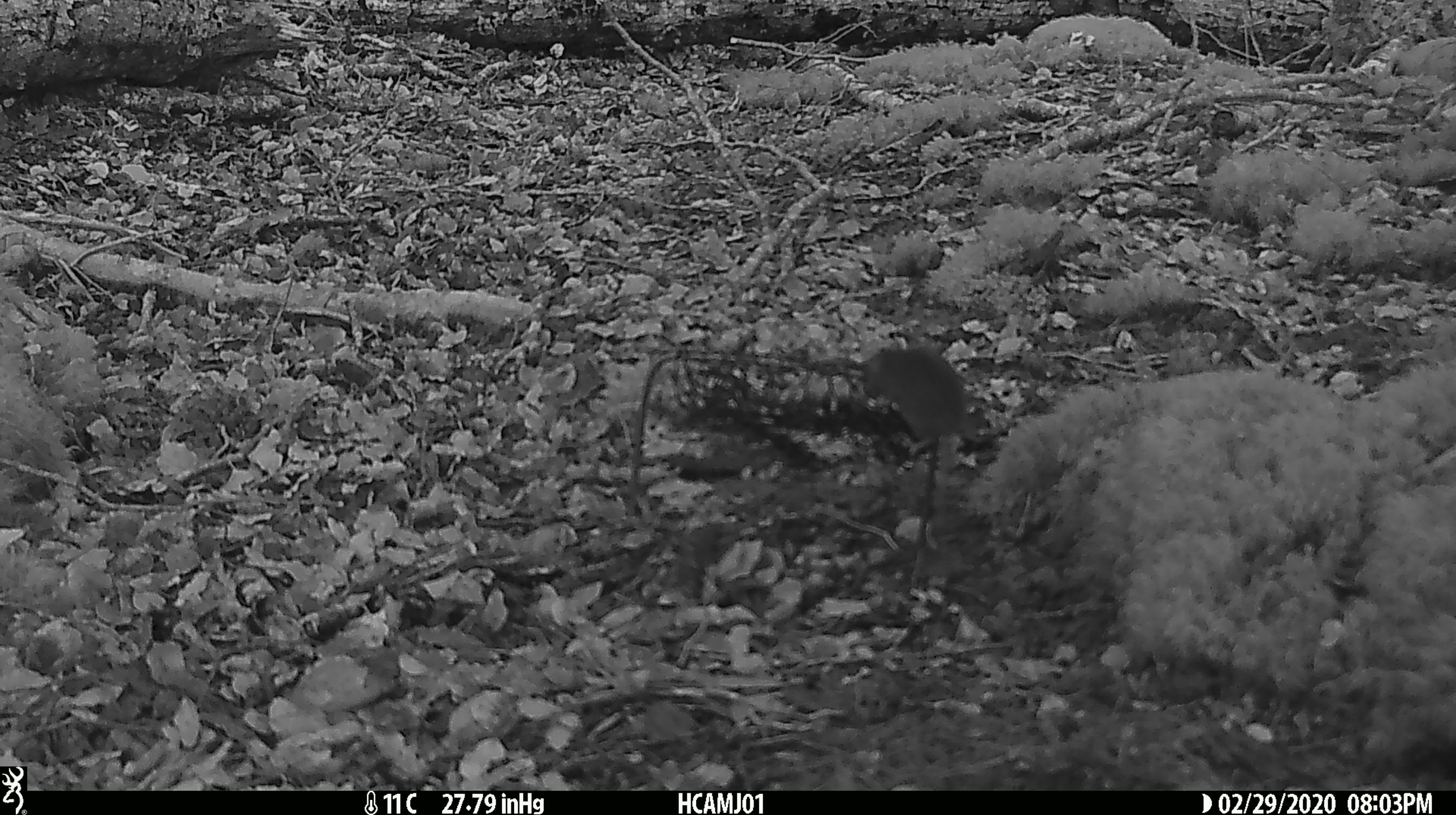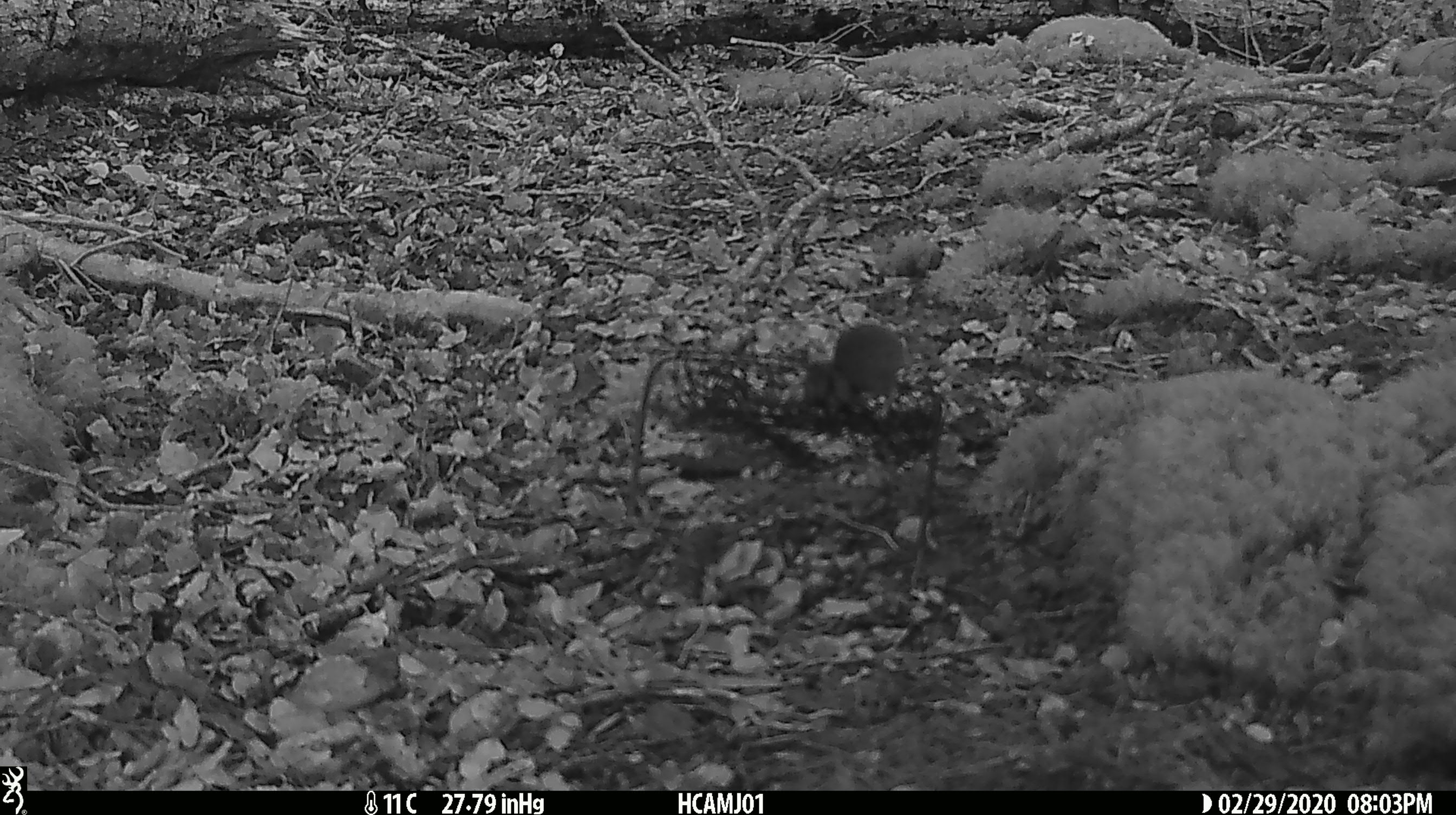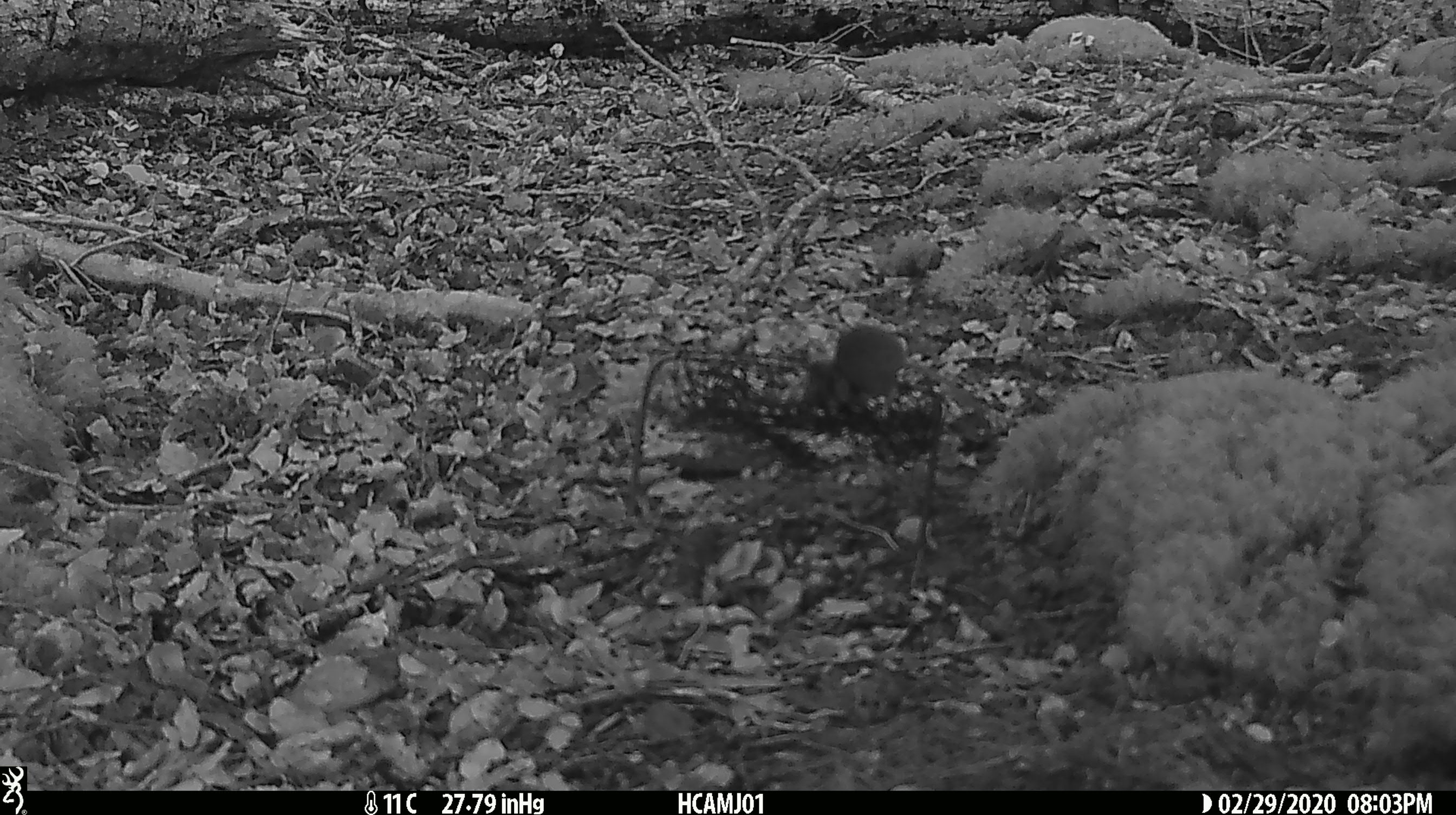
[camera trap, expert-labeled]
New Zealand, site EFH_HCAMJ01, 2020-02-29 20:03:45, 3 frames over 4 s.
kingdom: Animalia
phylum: Chordata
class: Mammalia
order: Rodentia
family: Muridae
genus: Mus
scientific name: Mus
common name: mouse